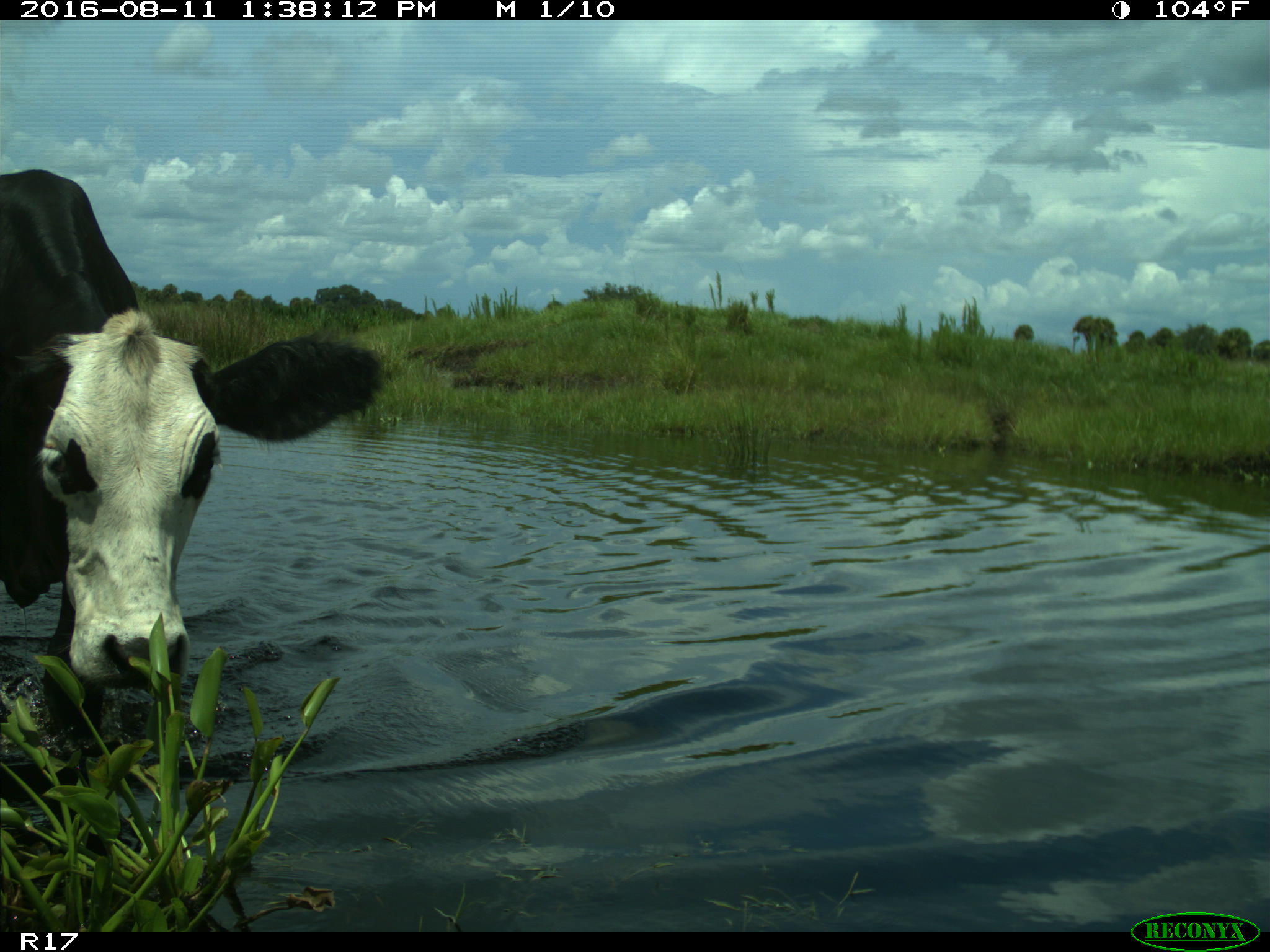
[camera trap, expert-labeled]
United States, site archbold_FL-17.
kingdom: Animalia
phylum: Chordata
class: Mammalia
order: Artiodactyla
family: Bovidae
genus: Bos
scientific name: Bos taurus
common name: domestic cow